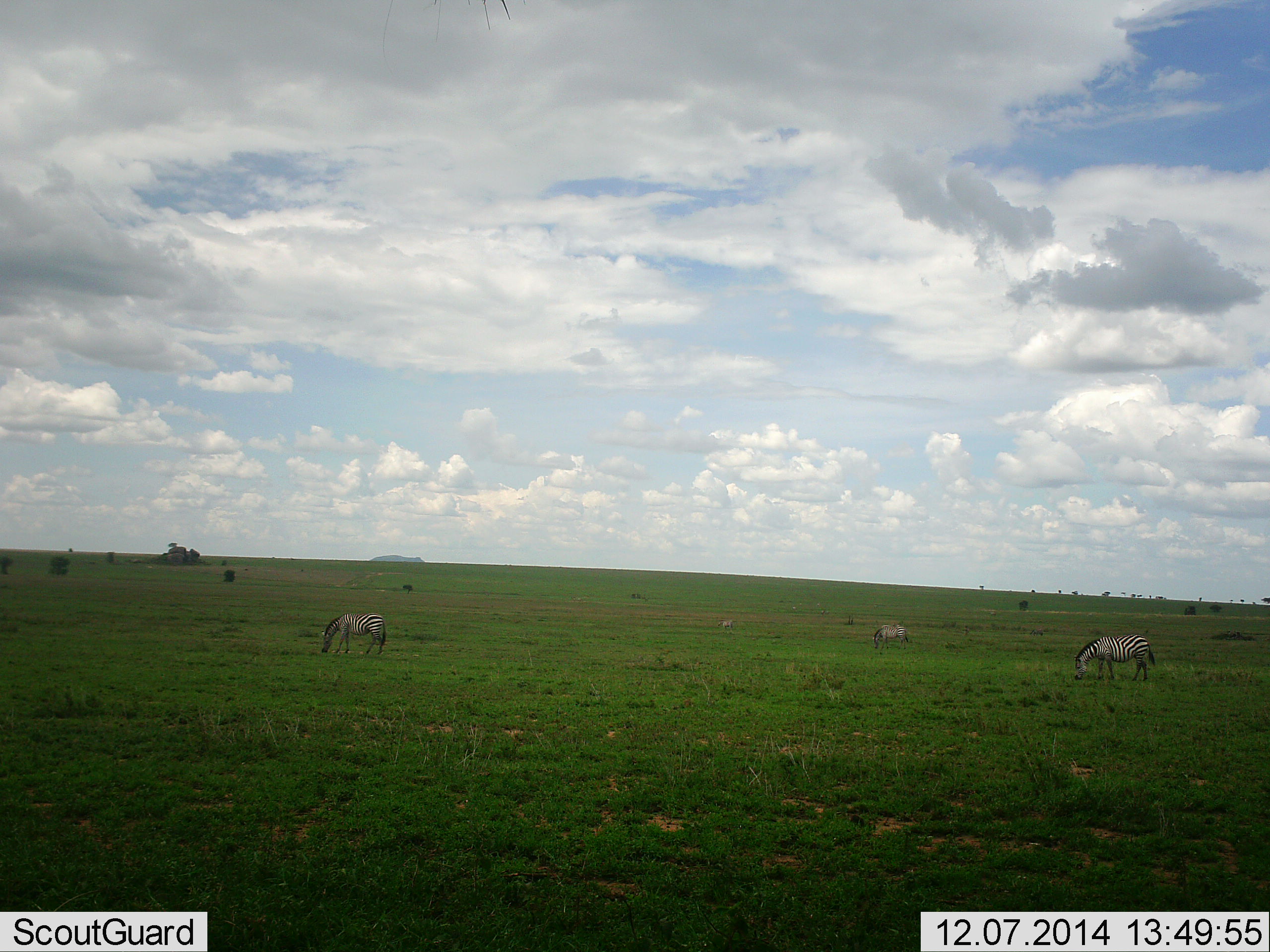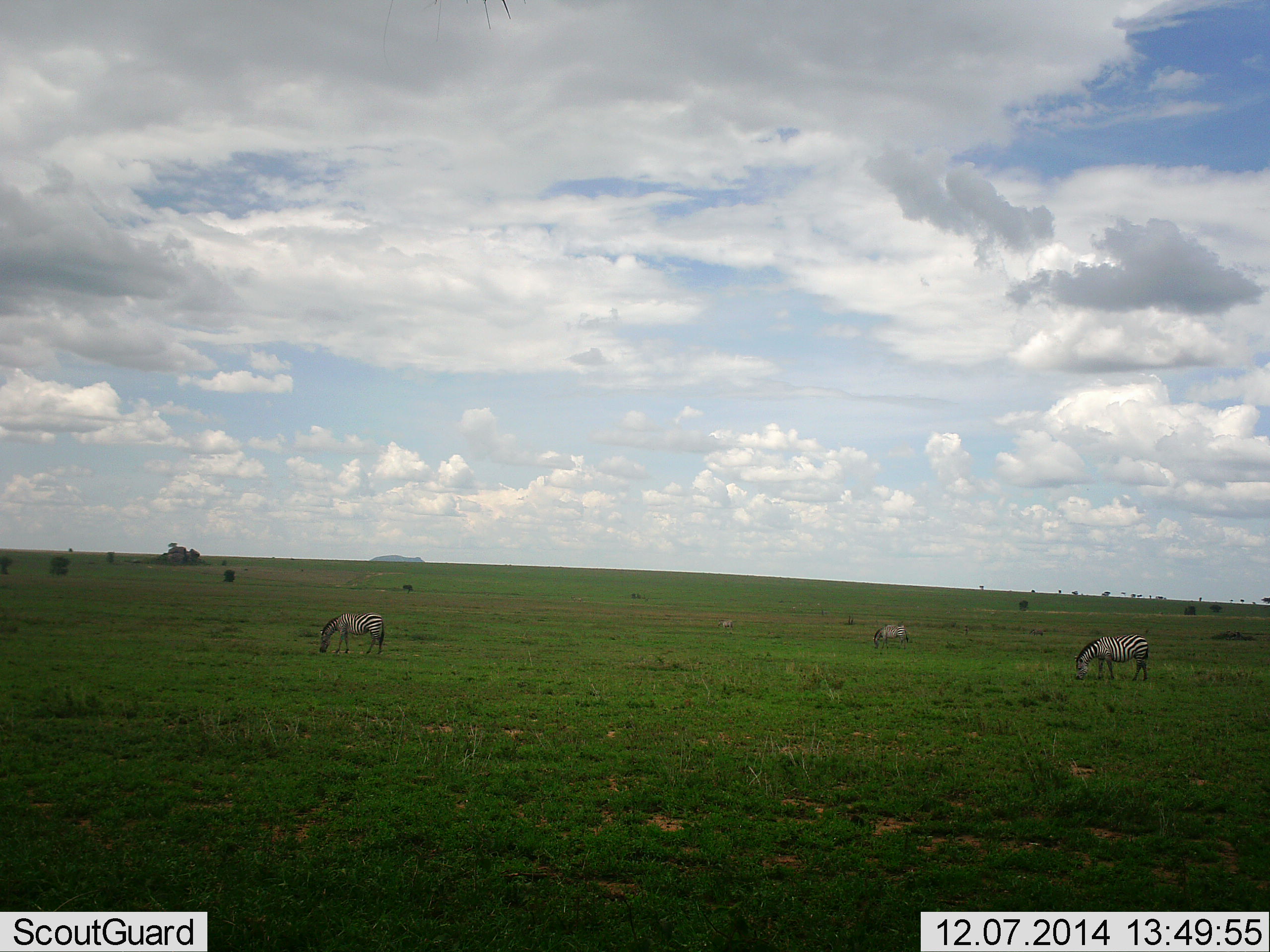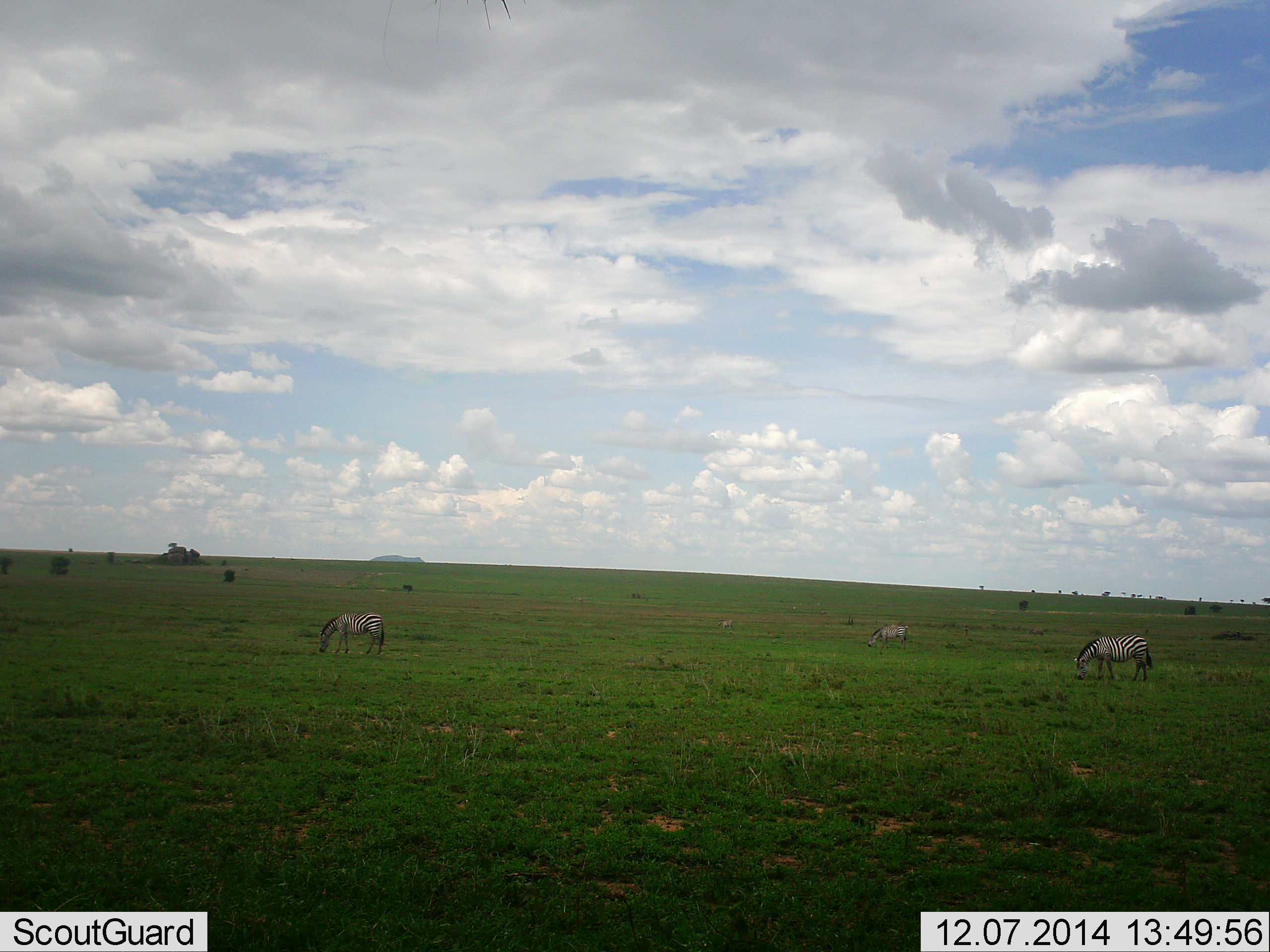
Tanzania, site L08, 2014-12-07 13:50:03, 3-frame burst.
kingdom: Animalia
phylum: Chordata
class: Mammalia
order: Perissodactyla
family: Equidae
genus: Equus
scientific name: Equus quagga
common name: plains zebra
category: zebra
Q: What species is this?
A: Zebra (plains zebra) (Equus quagga).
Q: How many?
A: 3.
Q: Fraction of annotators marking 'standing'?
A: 10%.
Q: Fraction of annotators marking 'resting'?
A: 0%.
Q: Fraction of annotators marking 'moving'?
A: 10%.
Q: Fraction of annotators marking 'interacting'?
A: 0%.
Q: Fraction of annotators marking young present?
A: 0%.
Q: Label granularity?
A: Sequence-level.